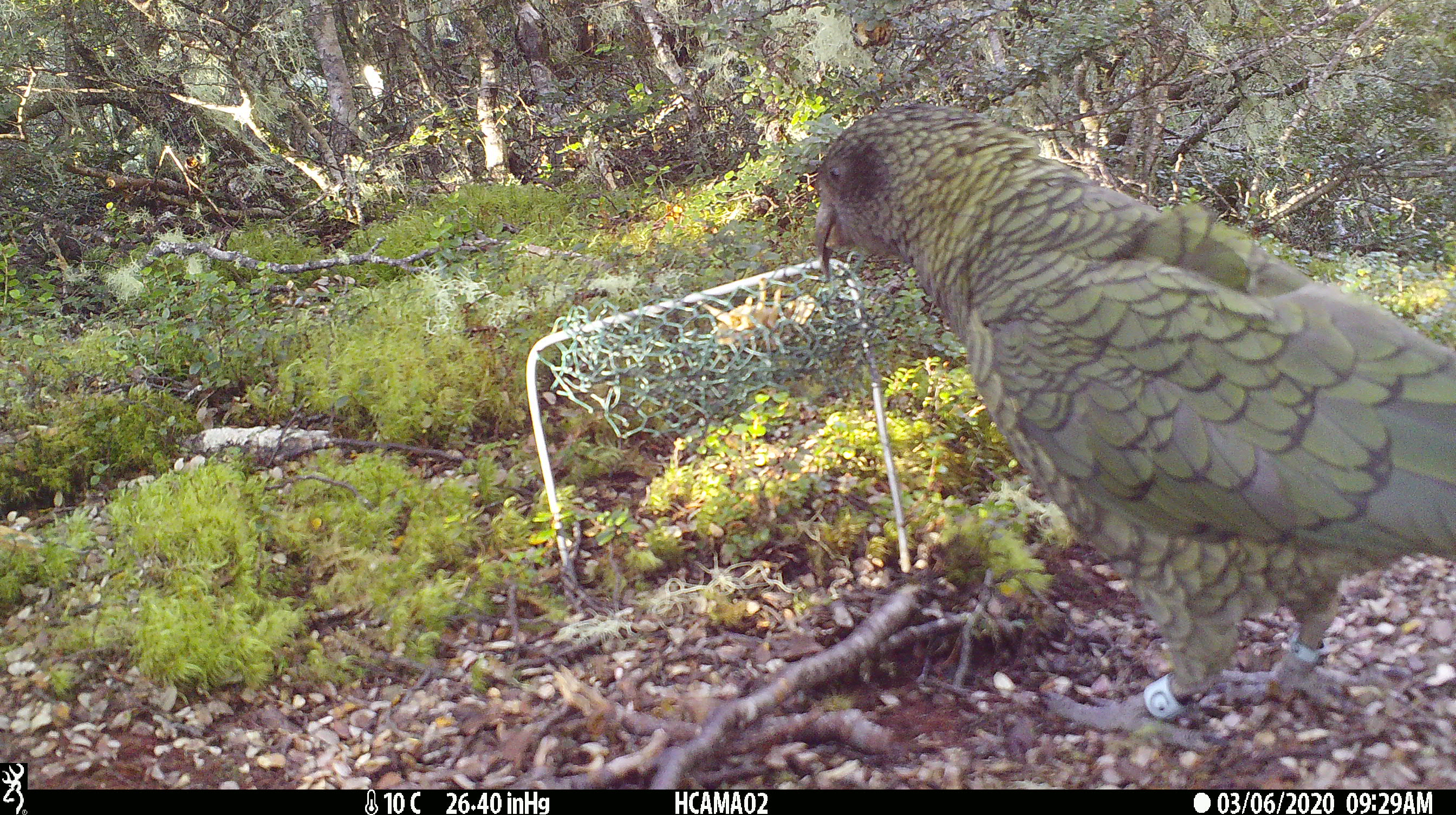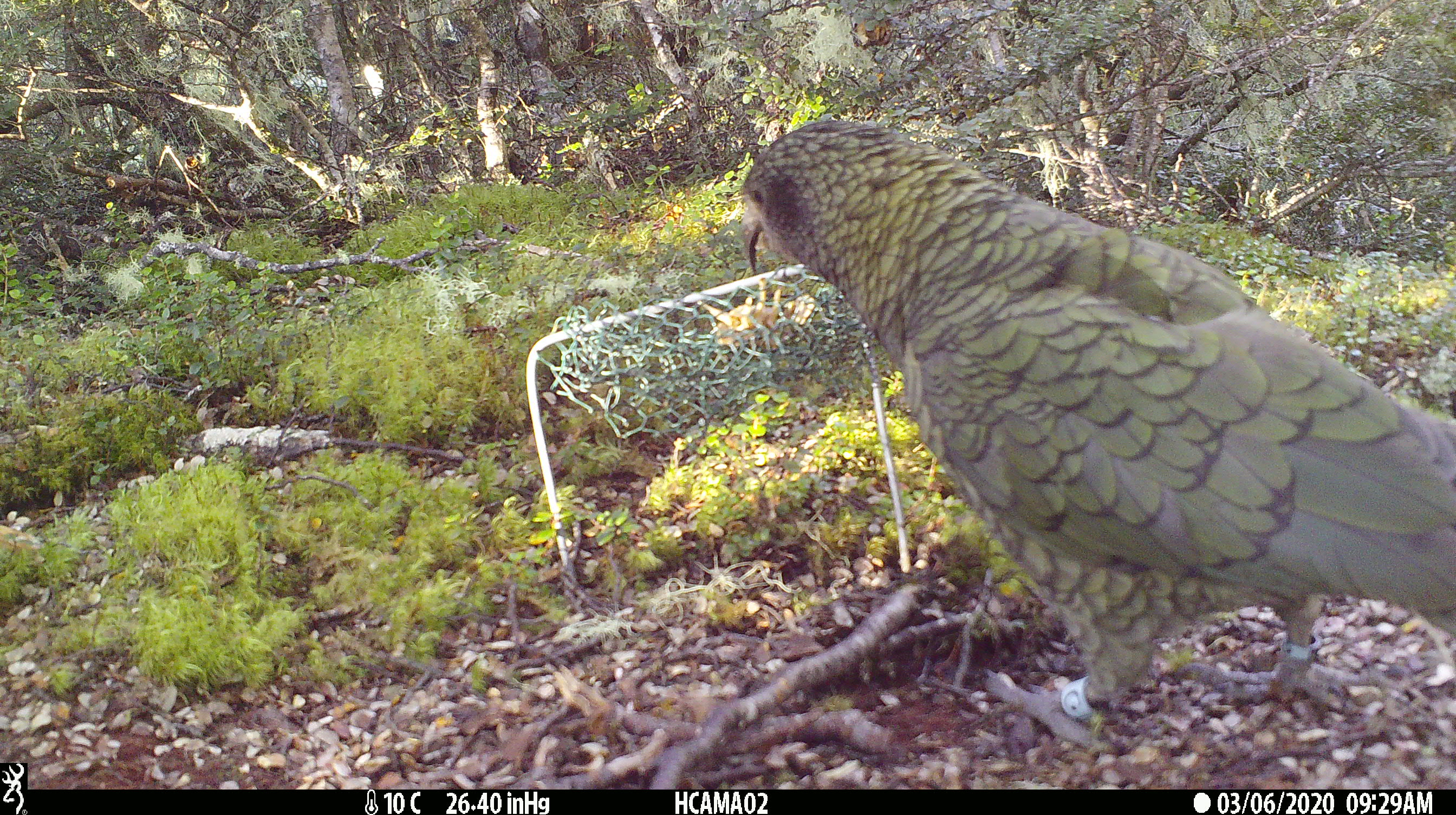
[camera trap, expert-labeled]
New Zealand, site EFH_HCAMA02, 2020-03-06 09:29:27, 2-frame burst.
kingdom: Animalia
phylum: Chordata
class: Aves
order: Psittaciformes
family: Strigopidae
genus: Nestor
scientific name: Nestor notabilis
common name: kea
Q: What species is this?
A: Kea (Nestor notabilis).